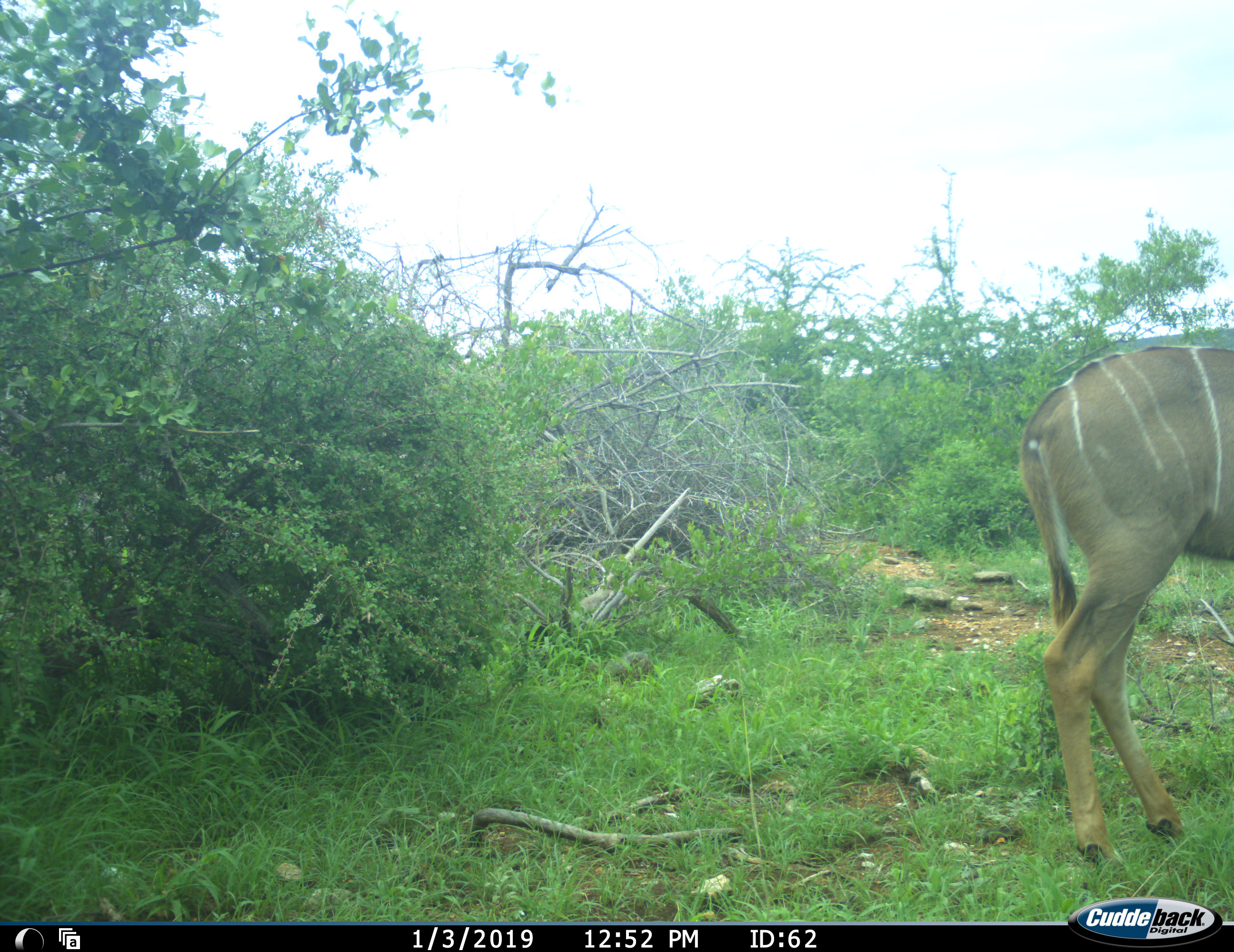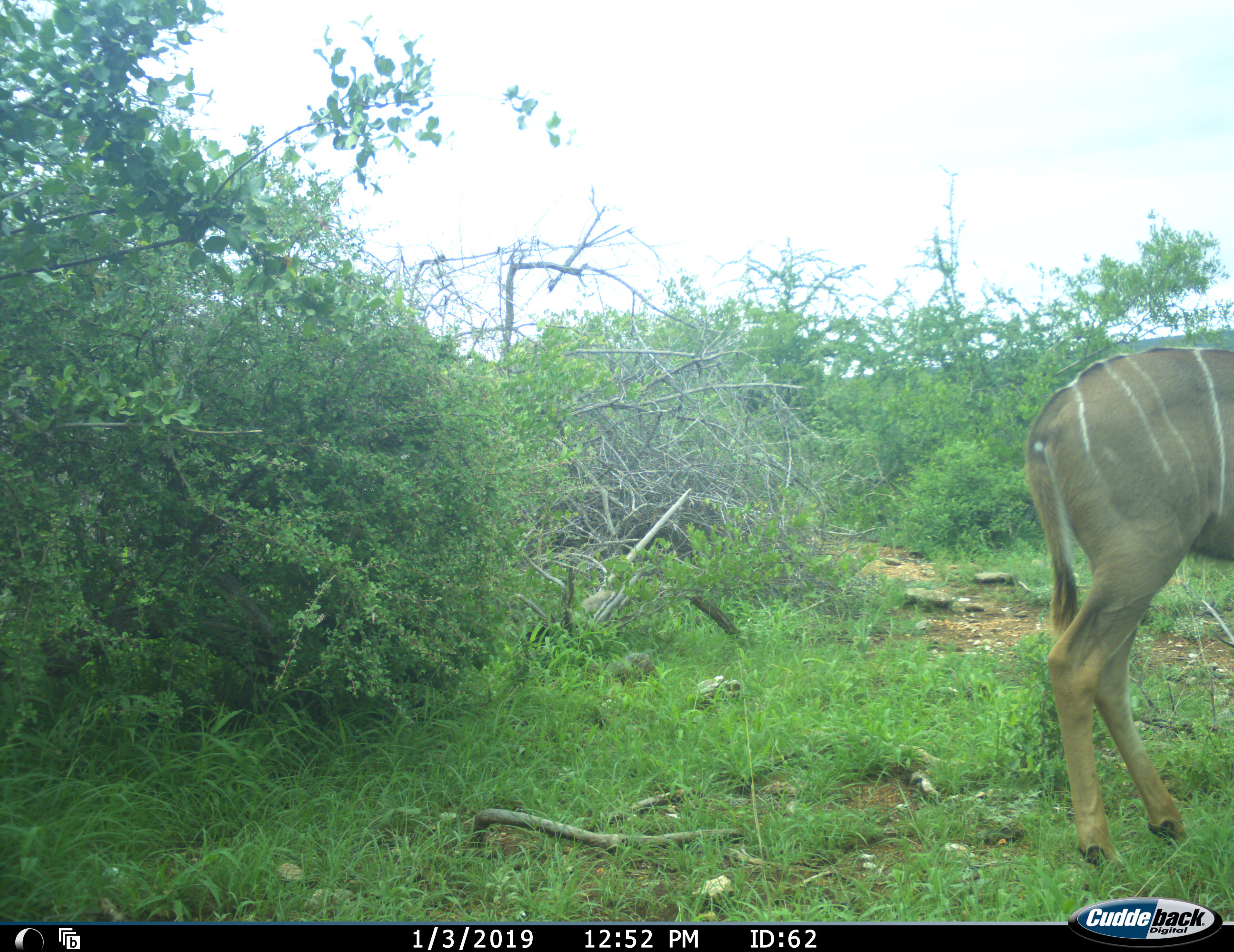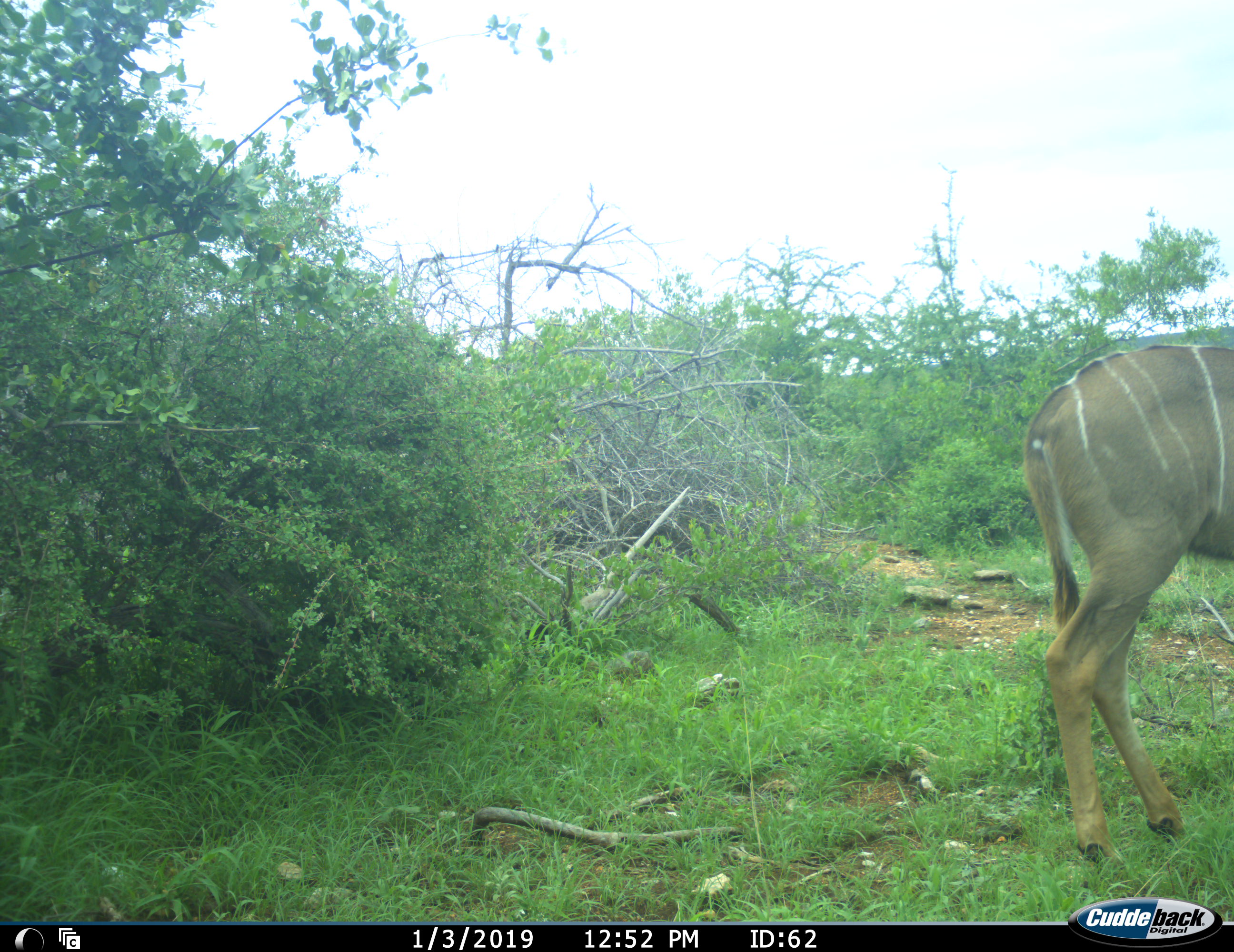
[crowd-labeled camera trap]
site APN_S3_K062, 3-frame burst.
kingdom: Animalia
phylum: Chordata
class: Mammalia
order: Artiodactyla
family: Bovidae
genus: Tragelaphus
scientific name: Tragelaphus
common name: kudu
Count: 1.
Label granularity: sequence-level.